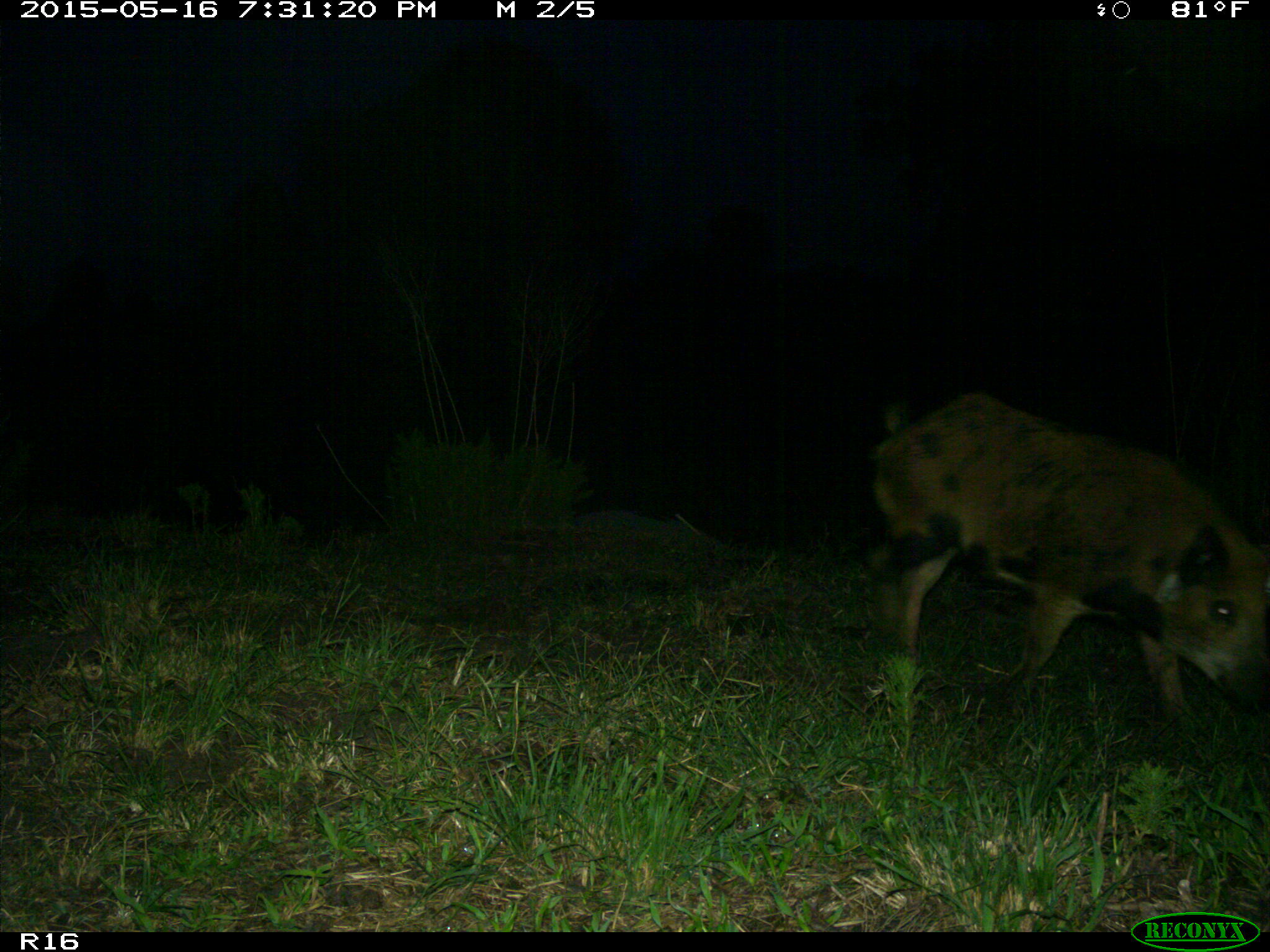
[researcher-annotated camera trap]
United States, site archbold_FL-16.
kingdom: Animalia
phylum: Chordata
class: Mammalia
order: Artiodactyla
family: Suidae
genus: Sus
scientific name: Sus scrofa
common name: wild boar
Sus scrofa (wild boar).